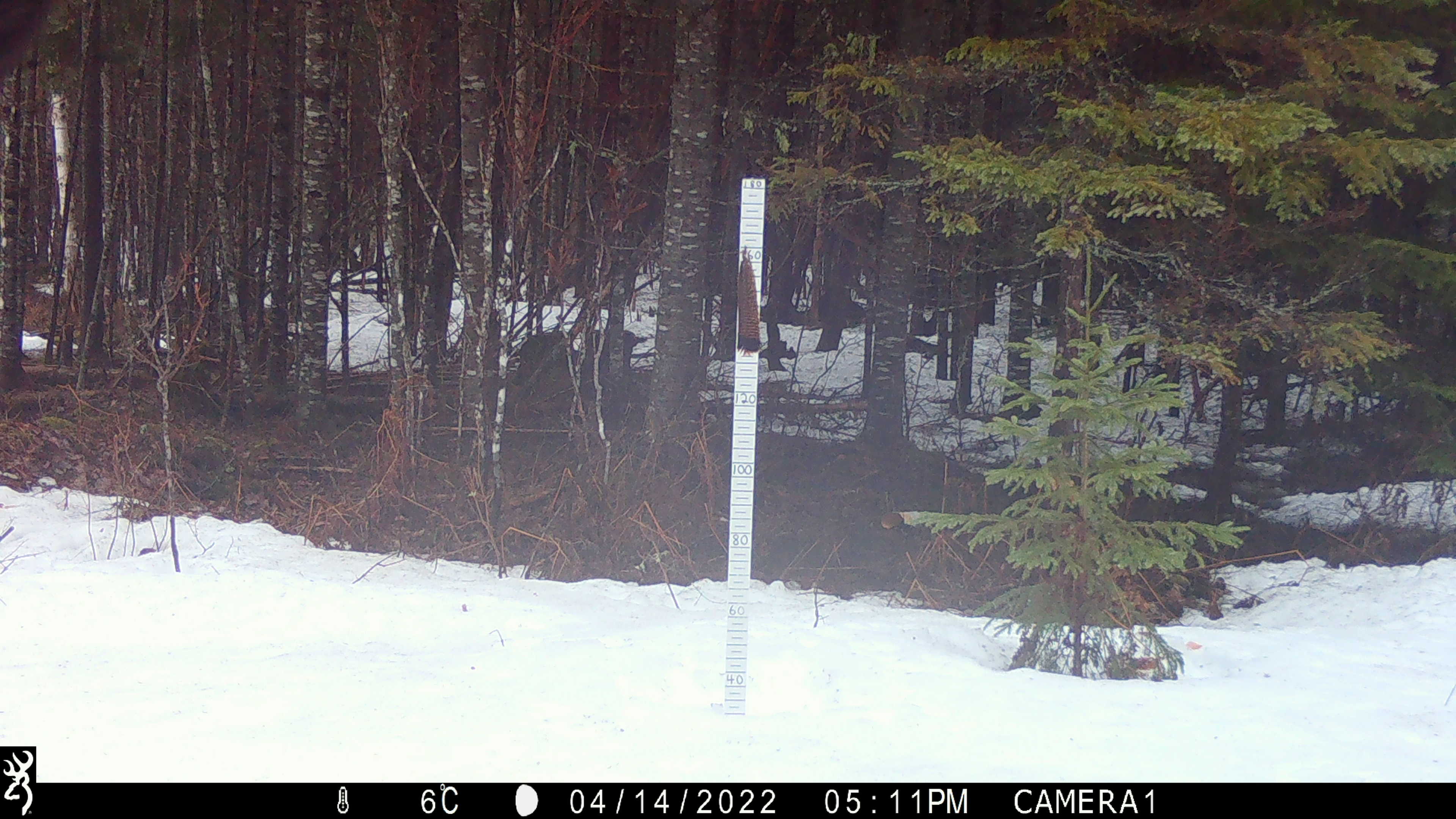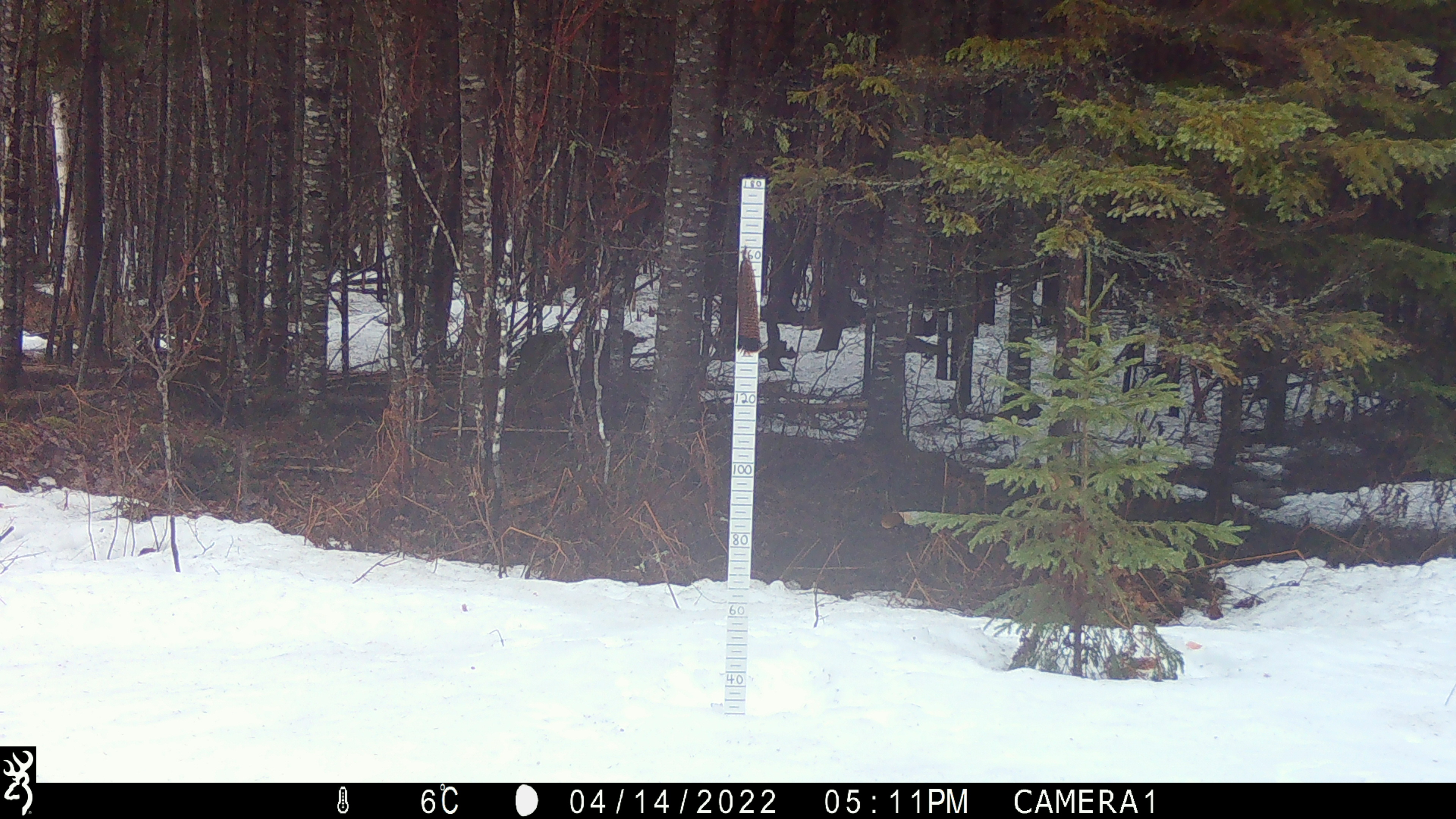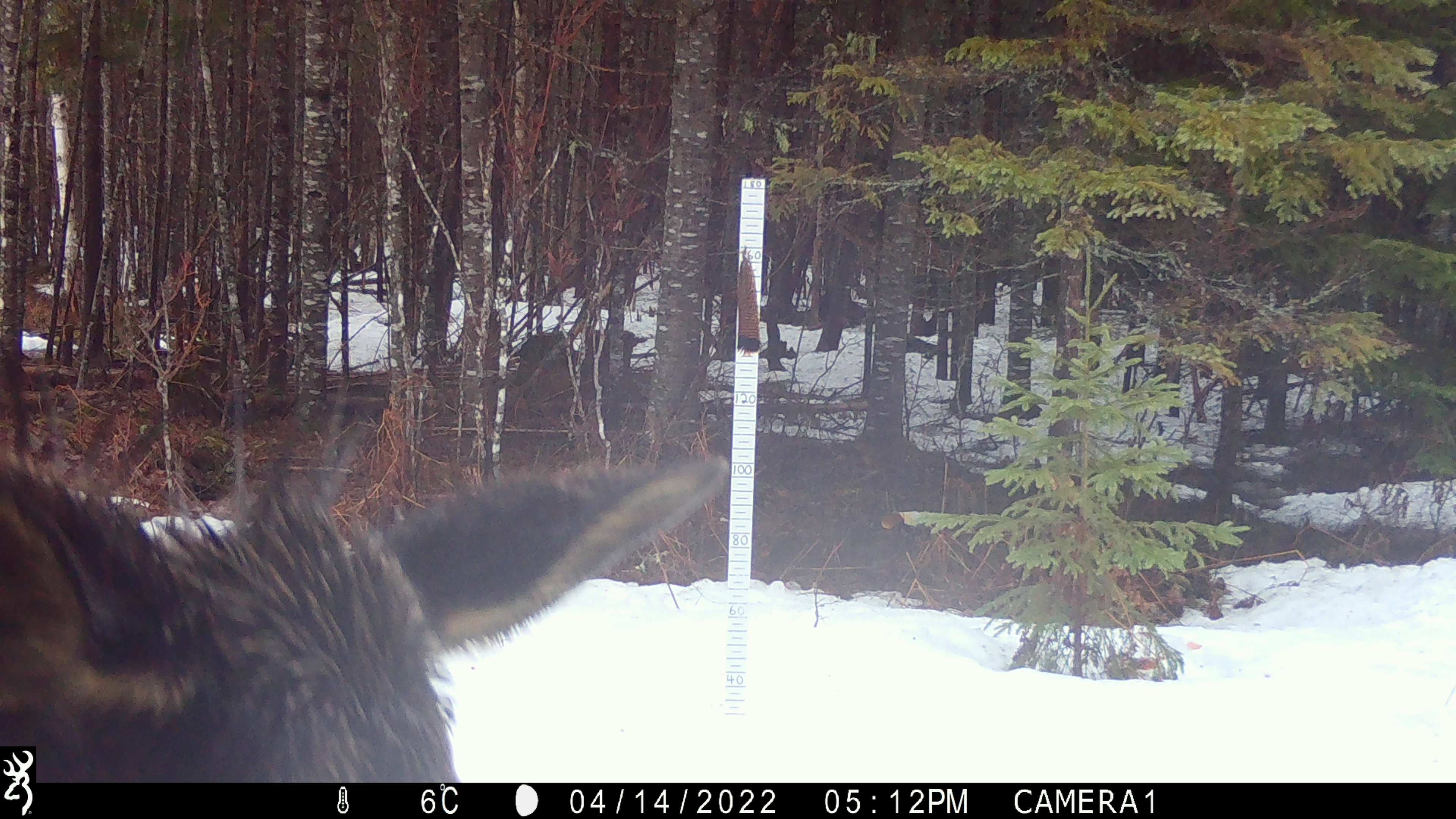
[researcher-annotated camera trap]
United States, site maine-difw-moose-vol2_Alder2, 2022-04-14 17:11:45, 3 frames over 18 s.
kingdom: Animalia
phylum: Chordata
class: Mammalia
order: Artiodactyla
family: Cervidae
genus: Alces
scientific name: Alces alces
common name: moose